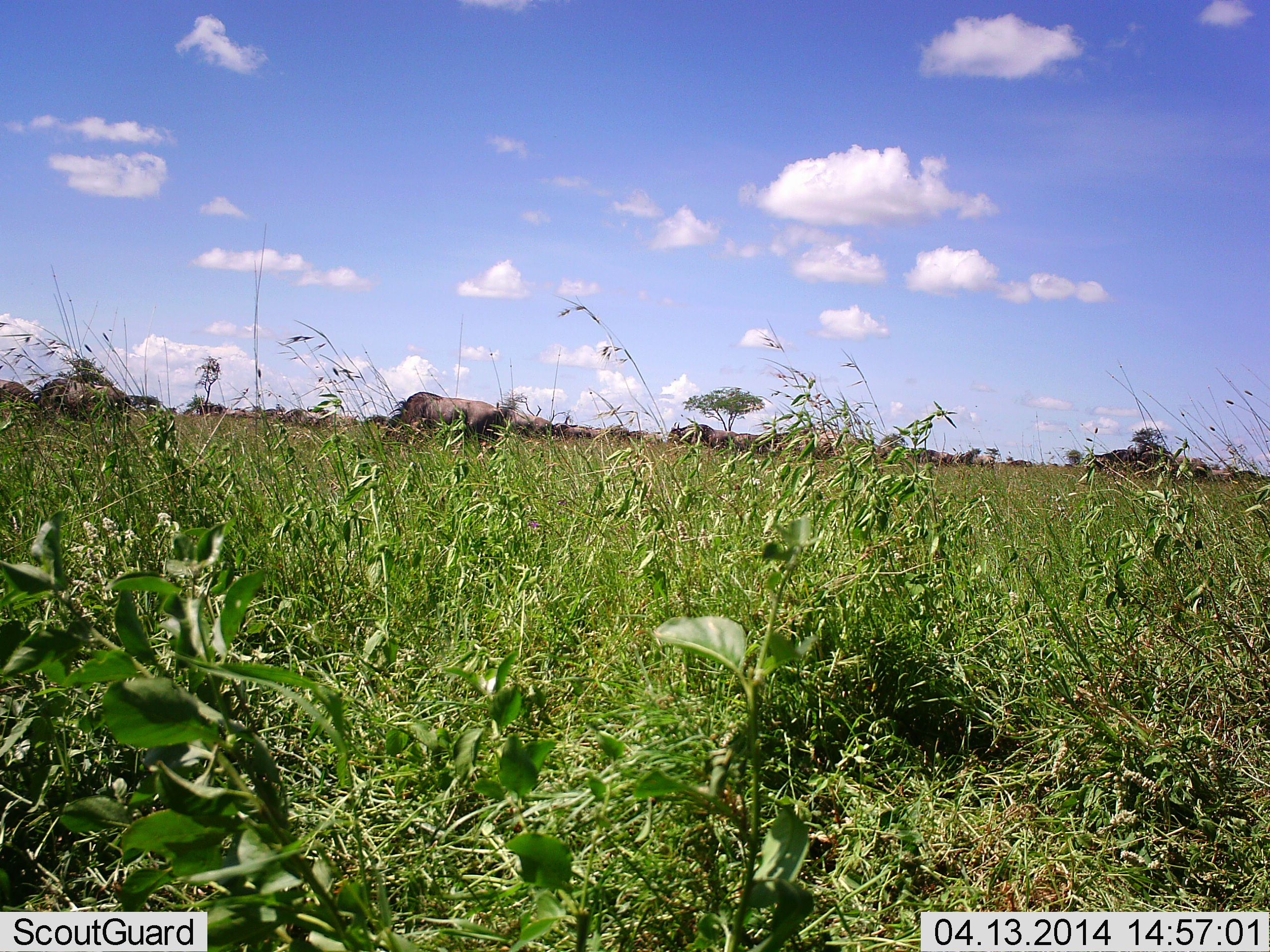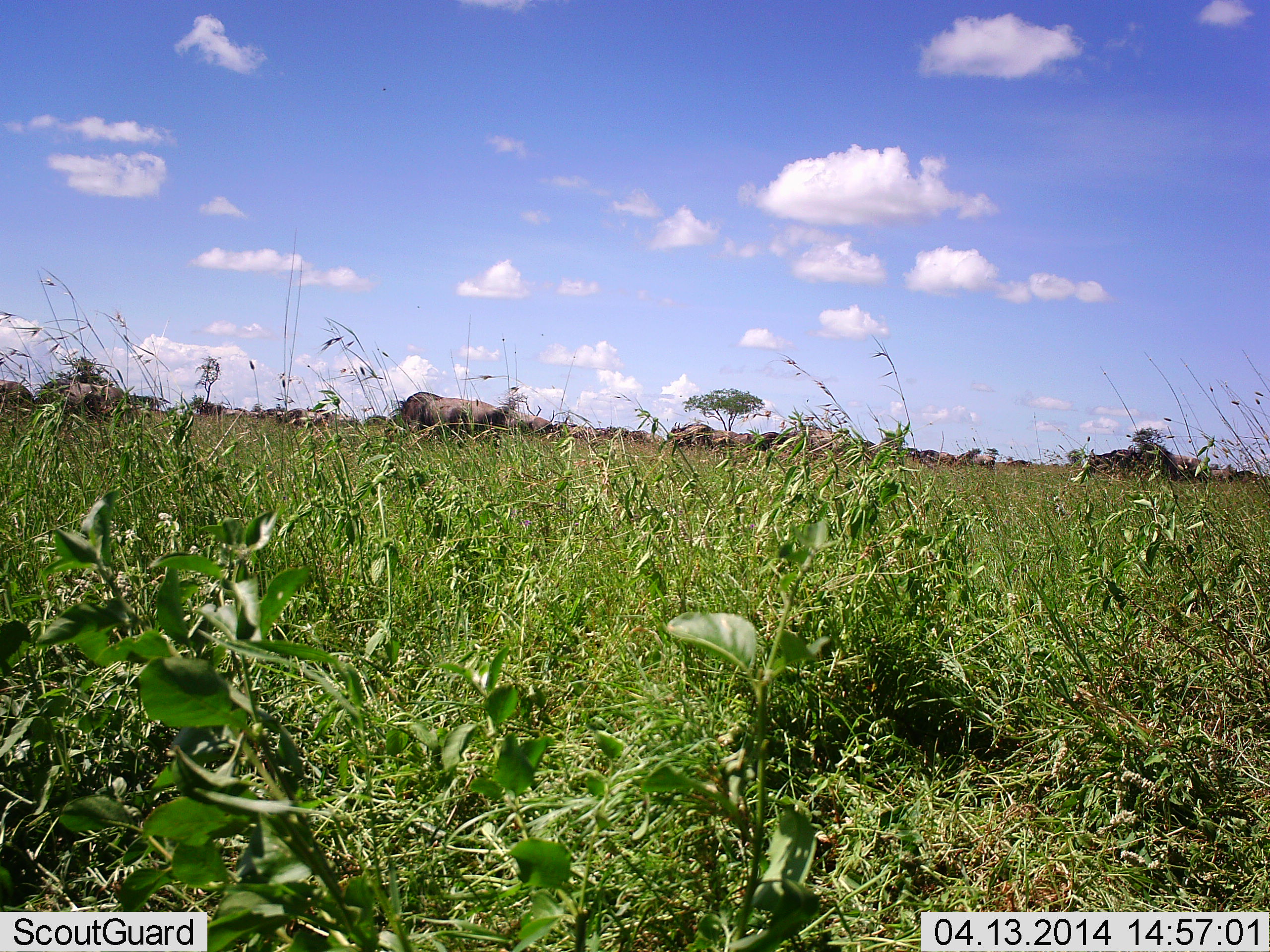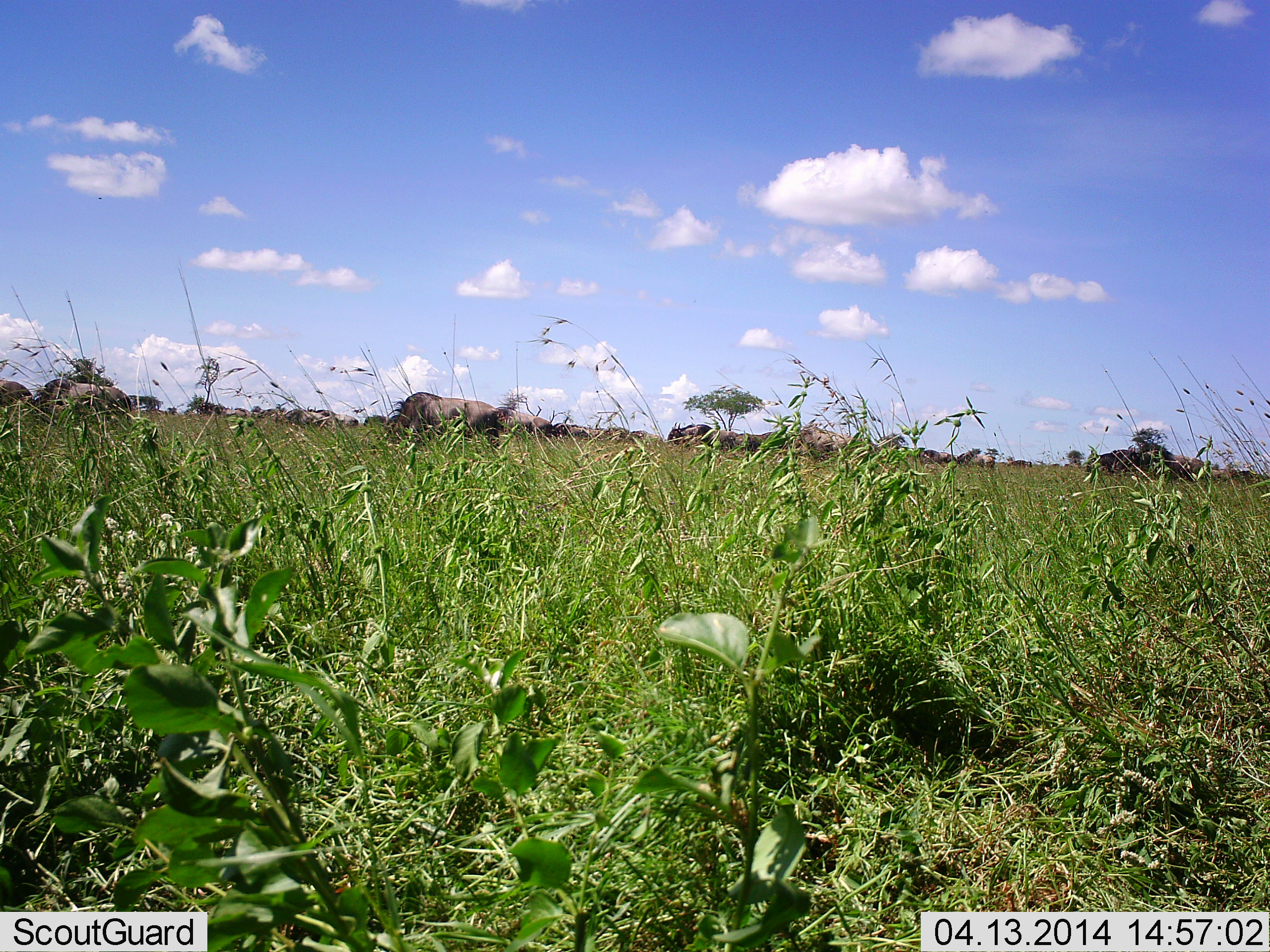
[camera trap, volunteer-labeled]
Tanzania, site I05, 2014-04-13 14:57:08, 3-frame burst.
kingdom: Animalia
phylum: Chordata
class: Mammalia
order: Artiodactyla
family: Bovidae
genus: Connochaetes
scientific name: Connochaetes taurinus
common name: blue wildebeest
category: wildebeest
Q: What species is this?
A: Wildebeest (blue wildebeest) (Connochaetes taurinus).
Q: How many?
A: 11-50.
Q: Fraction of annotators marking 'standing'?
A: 20%.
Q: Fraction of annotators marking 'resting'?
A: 10%.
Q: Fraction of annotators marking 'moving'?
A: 30%.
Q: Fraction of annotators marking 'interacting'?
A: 0%.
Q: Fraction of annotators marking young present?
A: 0%.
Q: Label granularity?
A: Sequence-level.